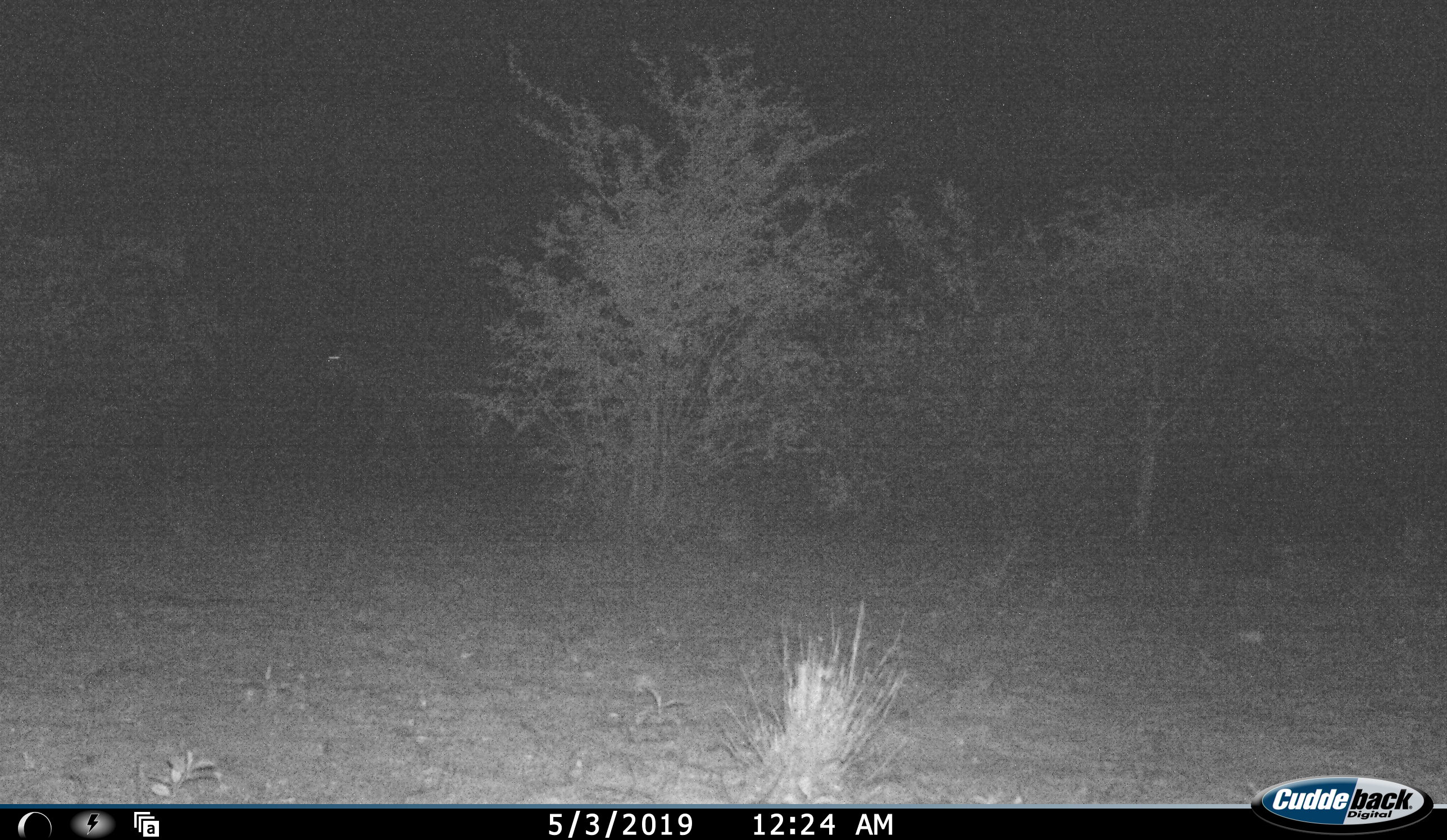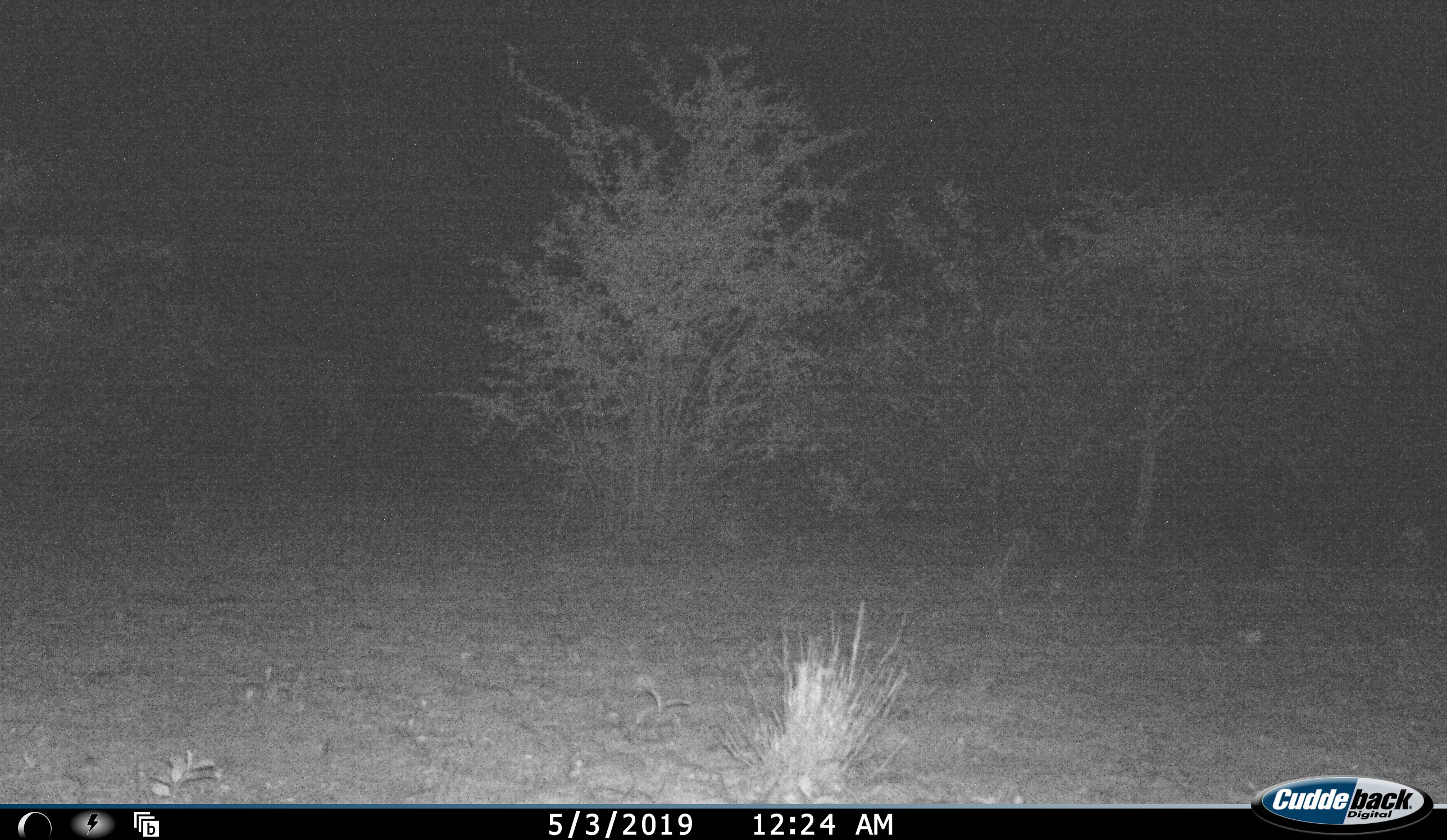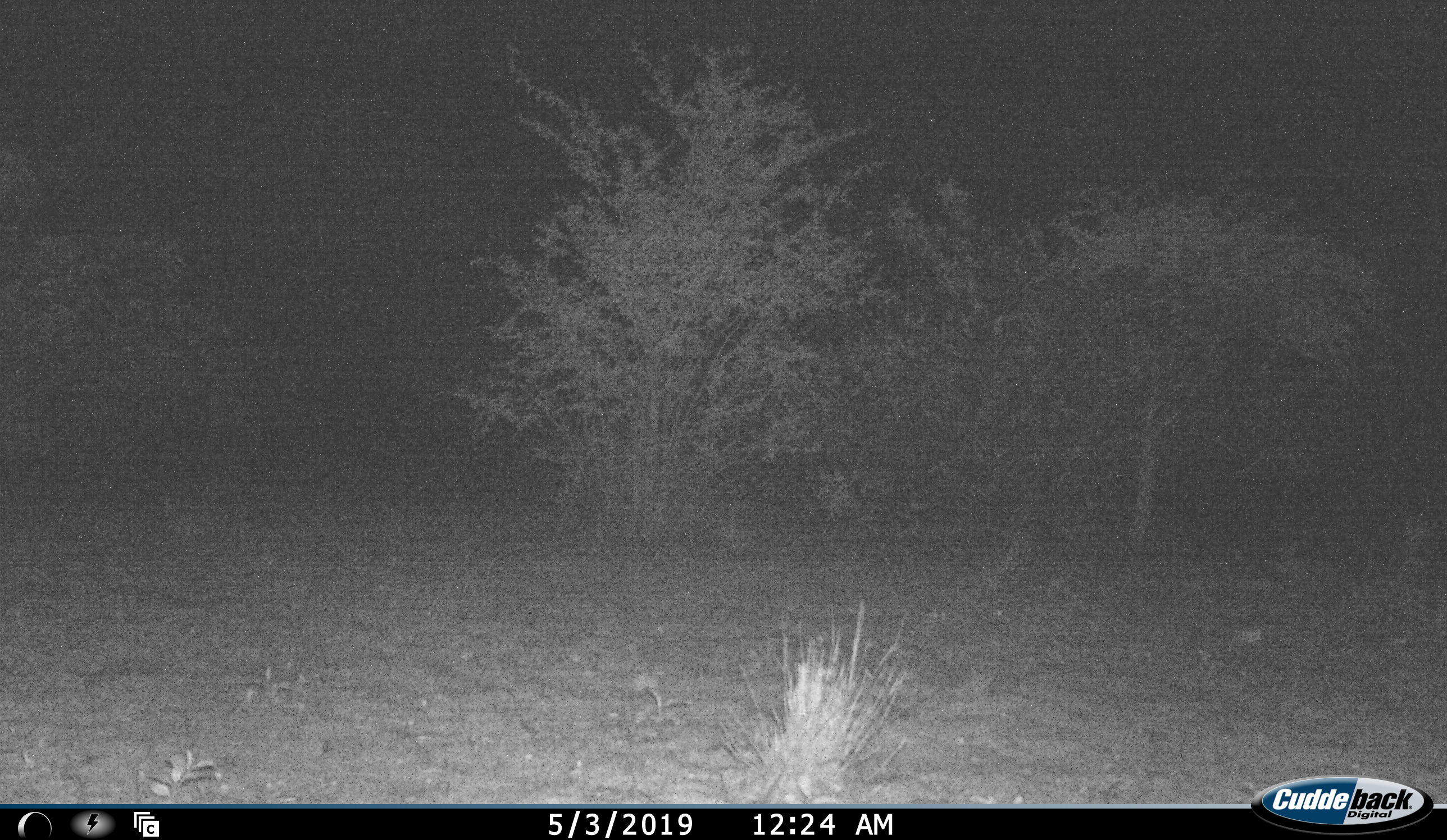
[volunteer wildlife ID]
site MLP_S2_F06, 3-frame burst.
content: unidentified animal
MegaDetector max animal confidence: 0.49